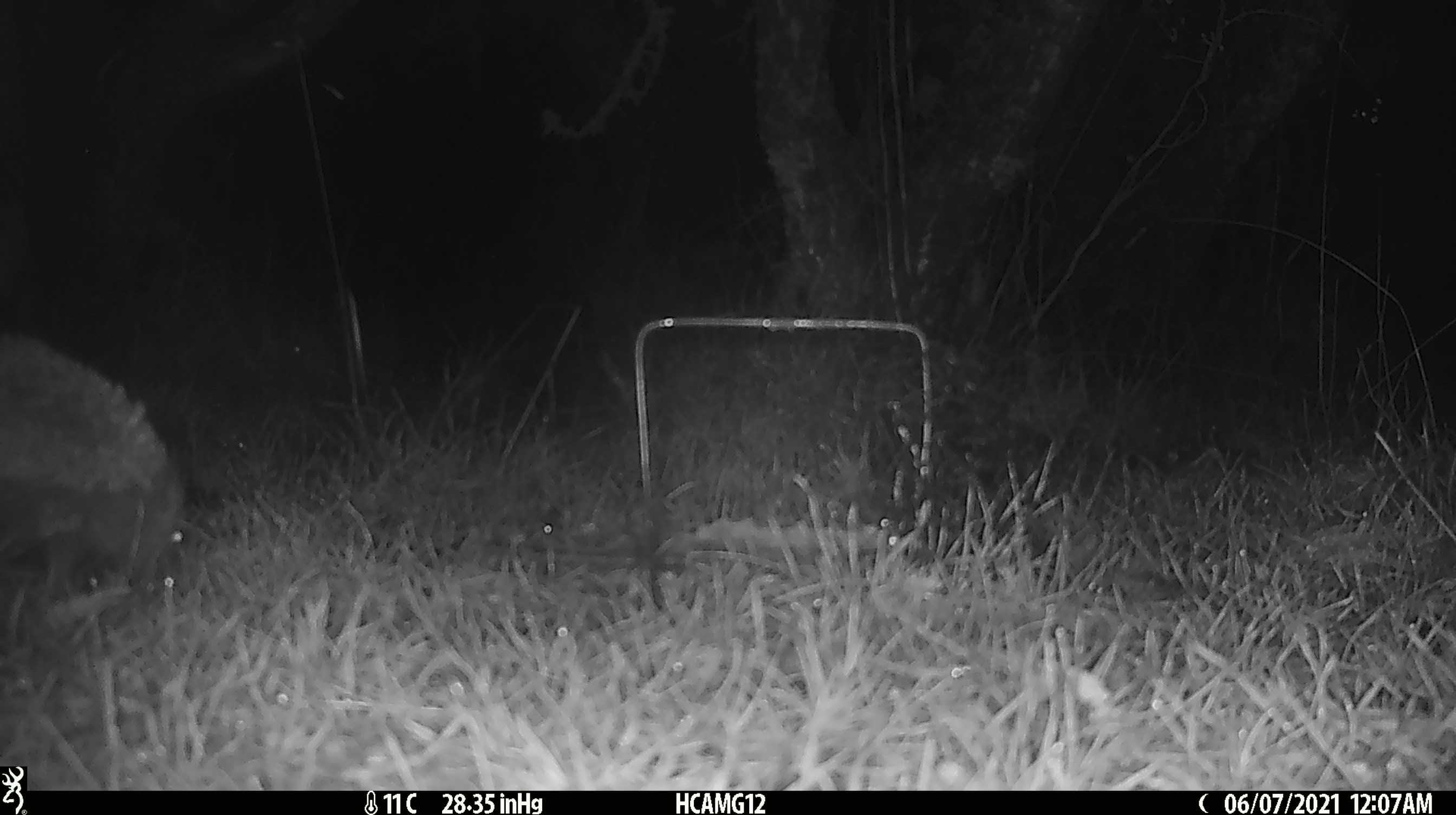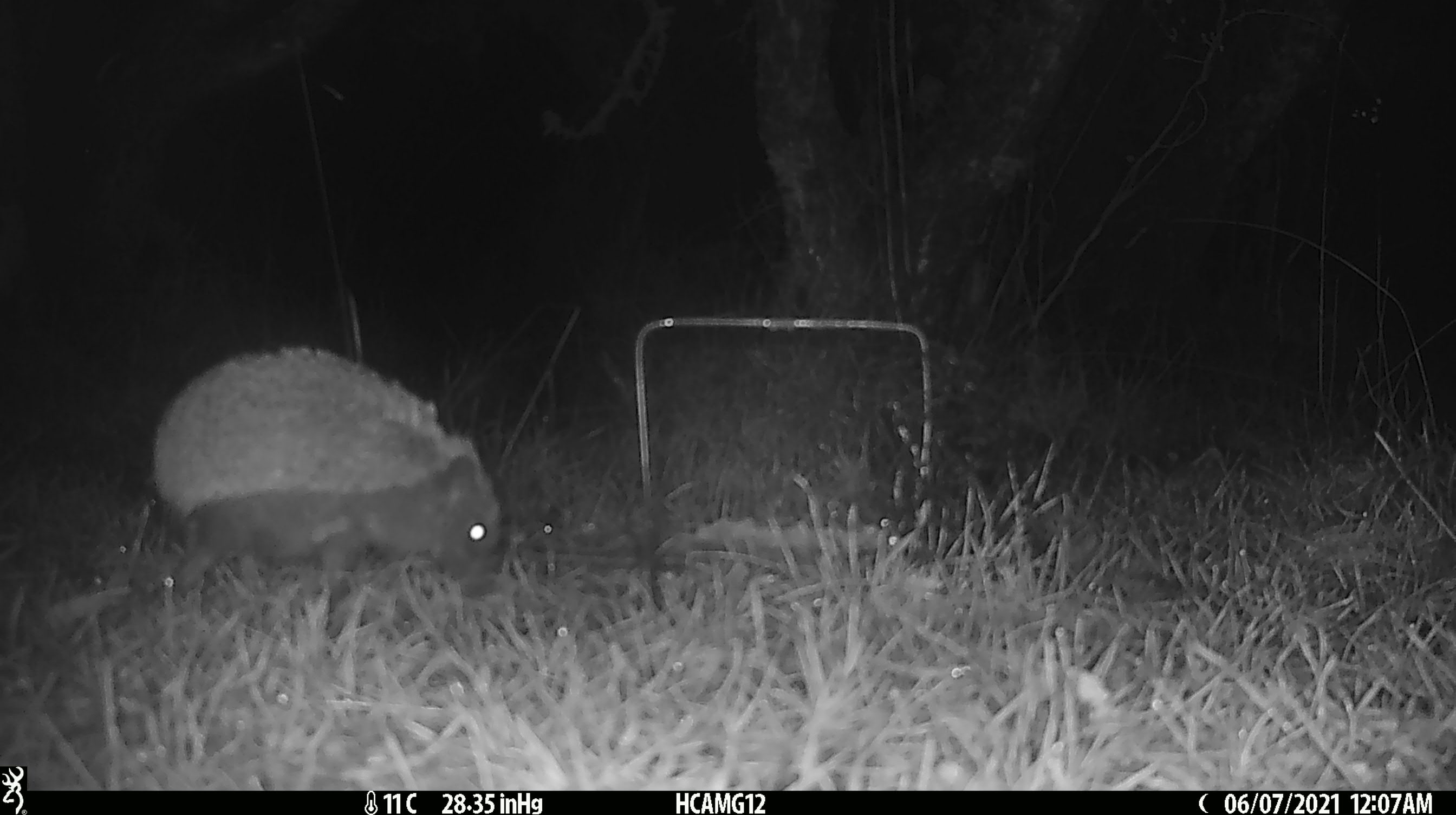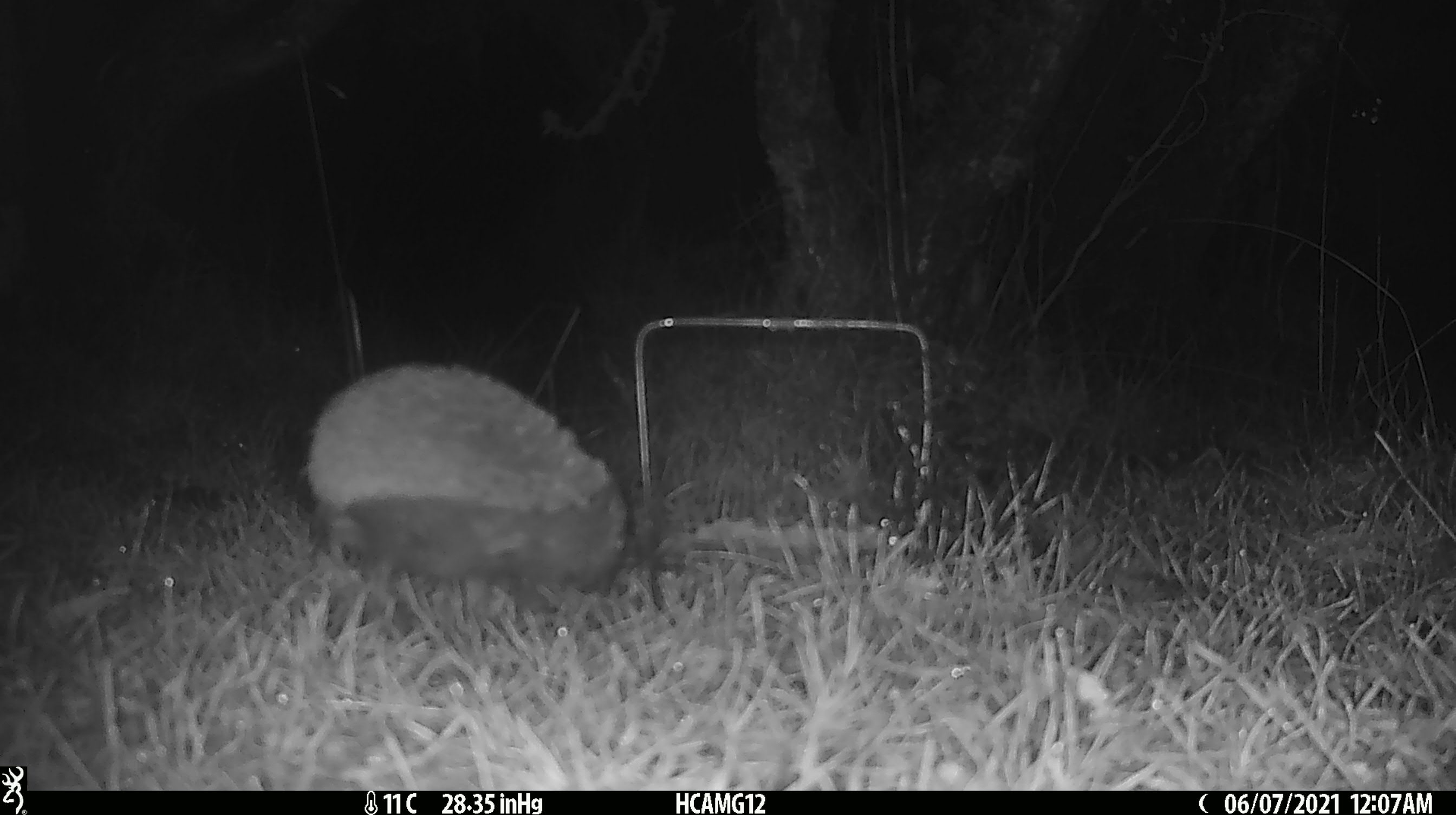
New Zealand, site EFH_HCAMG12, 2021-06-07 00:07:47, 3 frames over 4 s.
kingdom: Animalia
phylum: Chordata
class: Mammalia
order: Eulipotyphla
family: Erinaceidae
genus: Erinaceus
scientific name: Erinaceus europaeus europaeus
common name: european hedgehog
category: hedgehog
Hedgehog (european hedgehog) (Erinaceus europaeus europaeus).